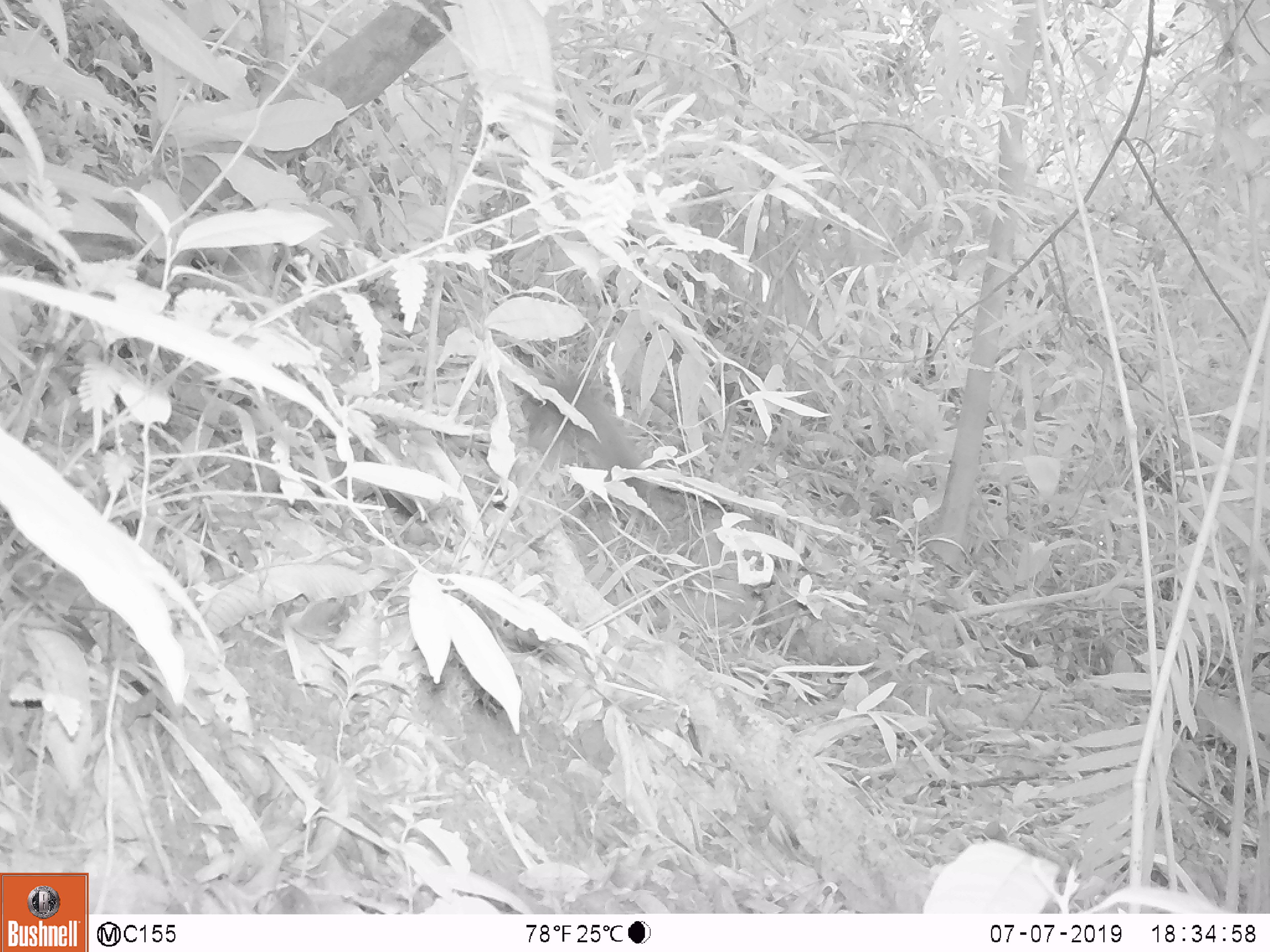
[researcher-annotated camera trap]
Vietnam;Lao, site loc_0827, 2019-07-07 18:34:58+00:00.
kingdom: Animalia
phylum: Chordata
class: Mammalia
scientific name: Mammalia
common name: mammal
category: unidentified small mammal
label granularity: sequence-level